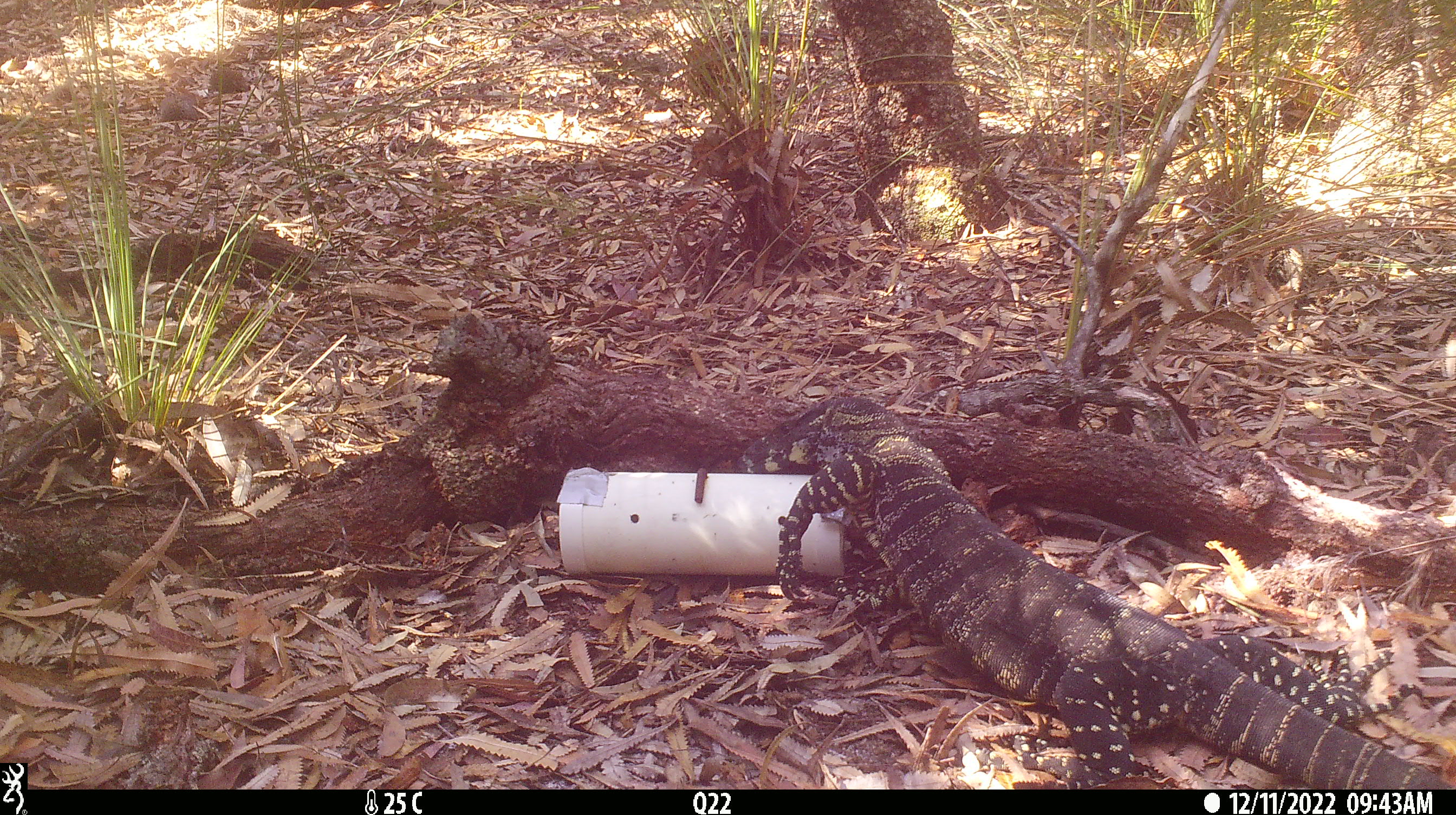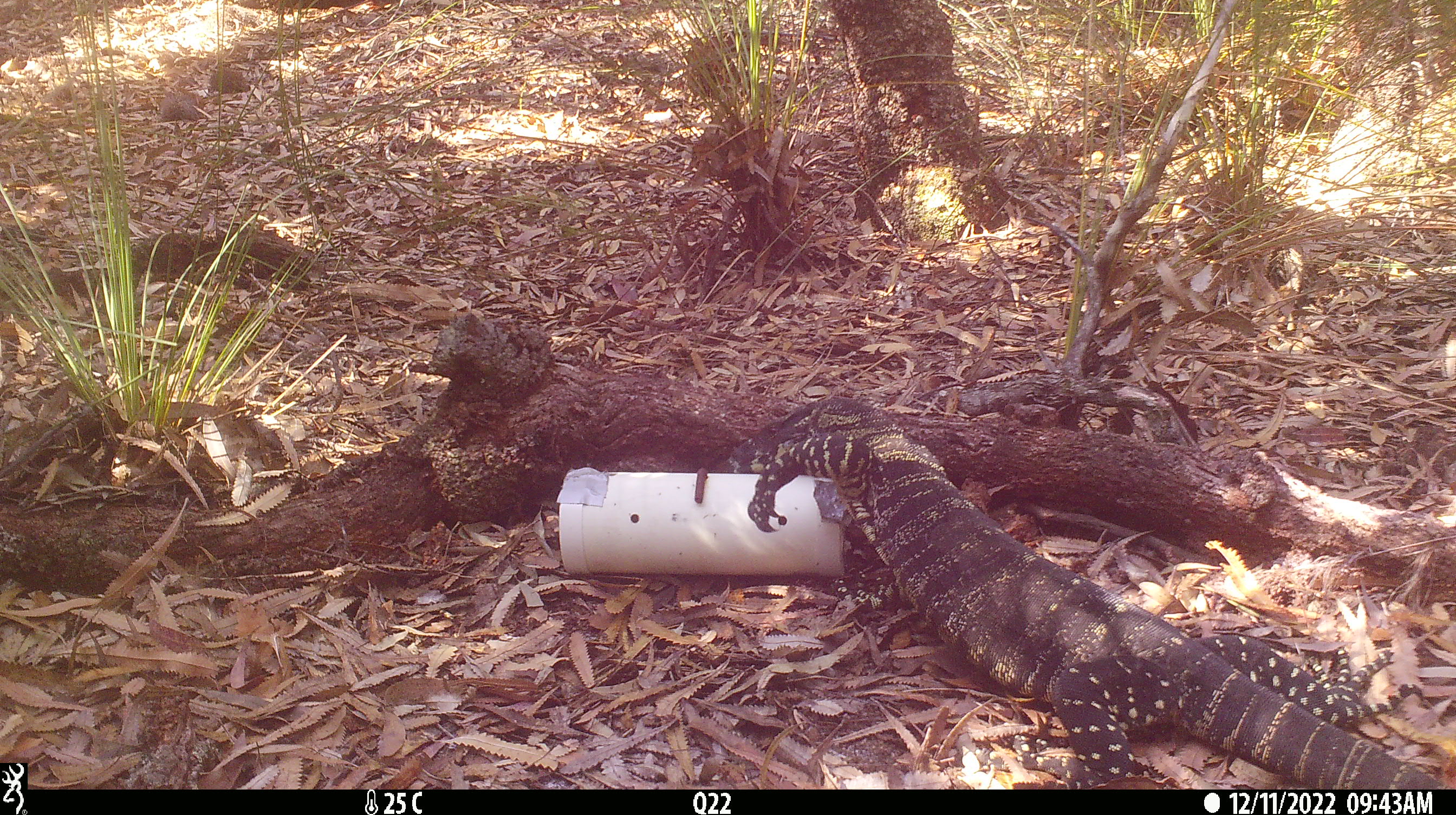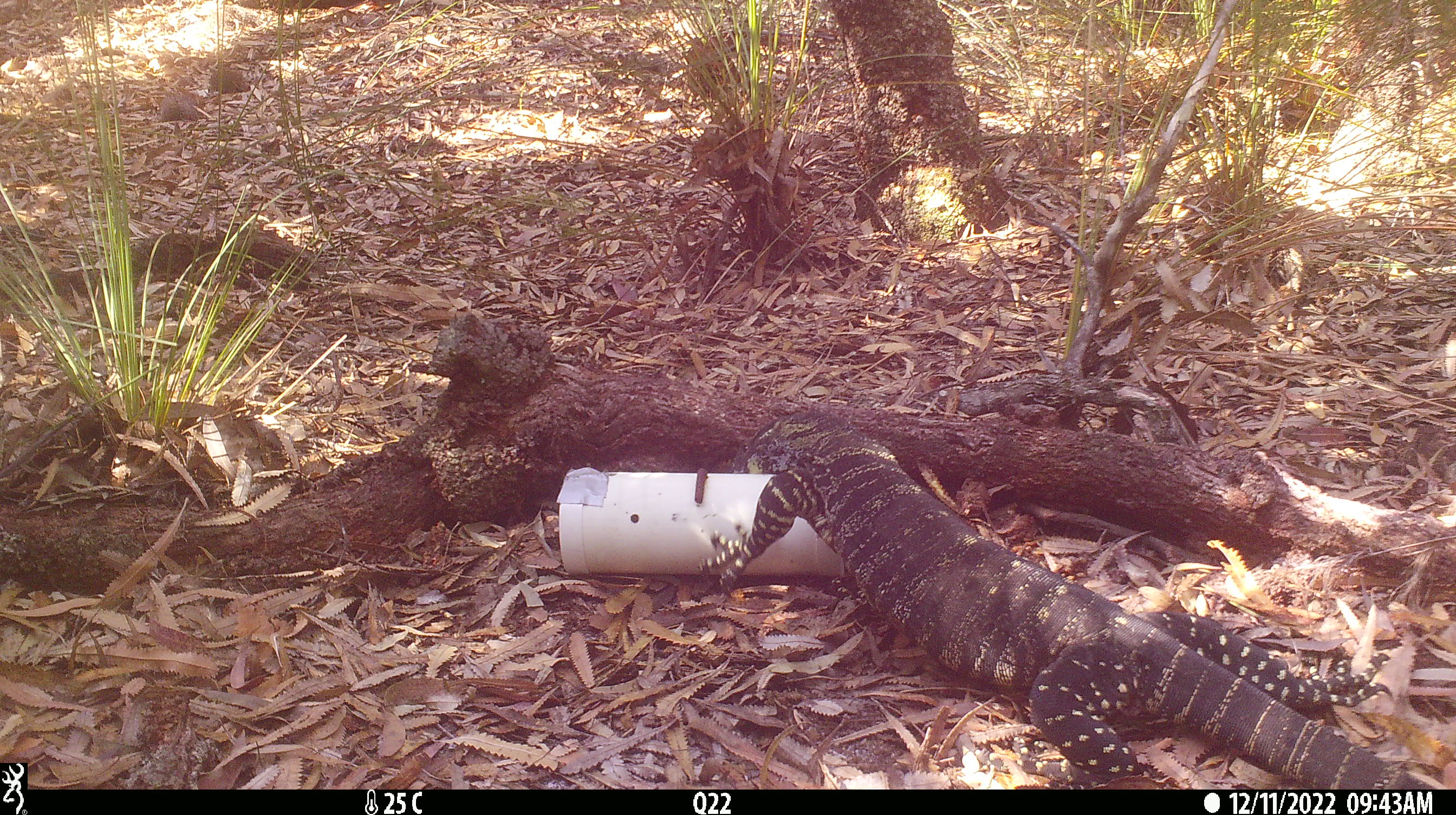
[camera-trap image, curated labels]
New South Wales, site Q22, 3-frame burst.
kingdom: Animalia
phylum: Chordata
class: Reptilia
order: Squamata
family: Varanidae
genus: Varanus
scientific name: Varanus varius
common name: lace monitor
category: goanna